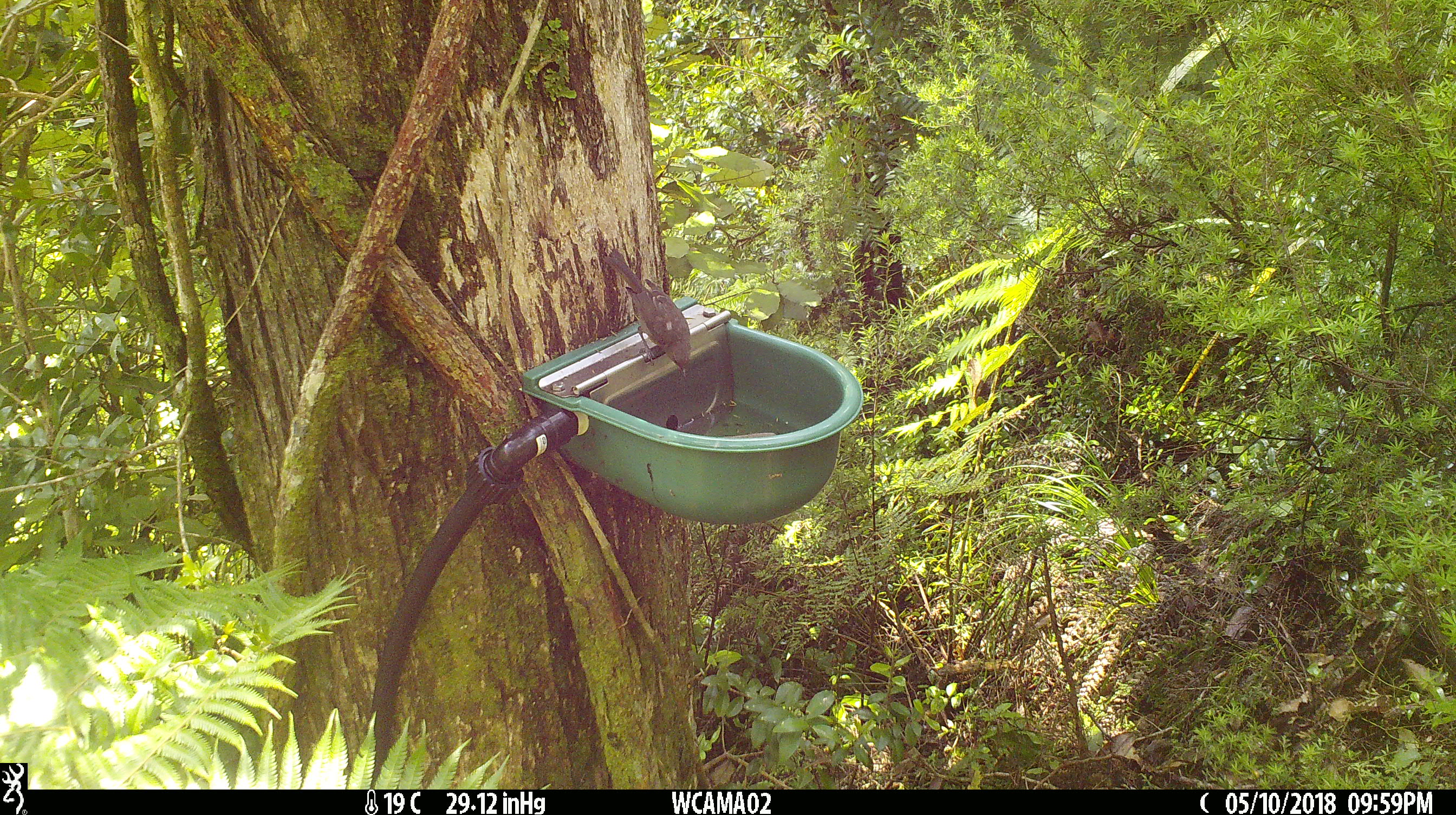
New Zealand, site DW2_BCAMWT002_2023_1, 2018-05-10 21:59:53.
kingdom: Animalia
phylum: Chordata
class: Aves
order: Passeriformes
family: Meliphagidae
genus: Anthornis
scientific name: Anthornis melanura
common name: new zealand bellbird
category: bellbird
Bellbird (new zealand bellbird) (Anthornis melanura).